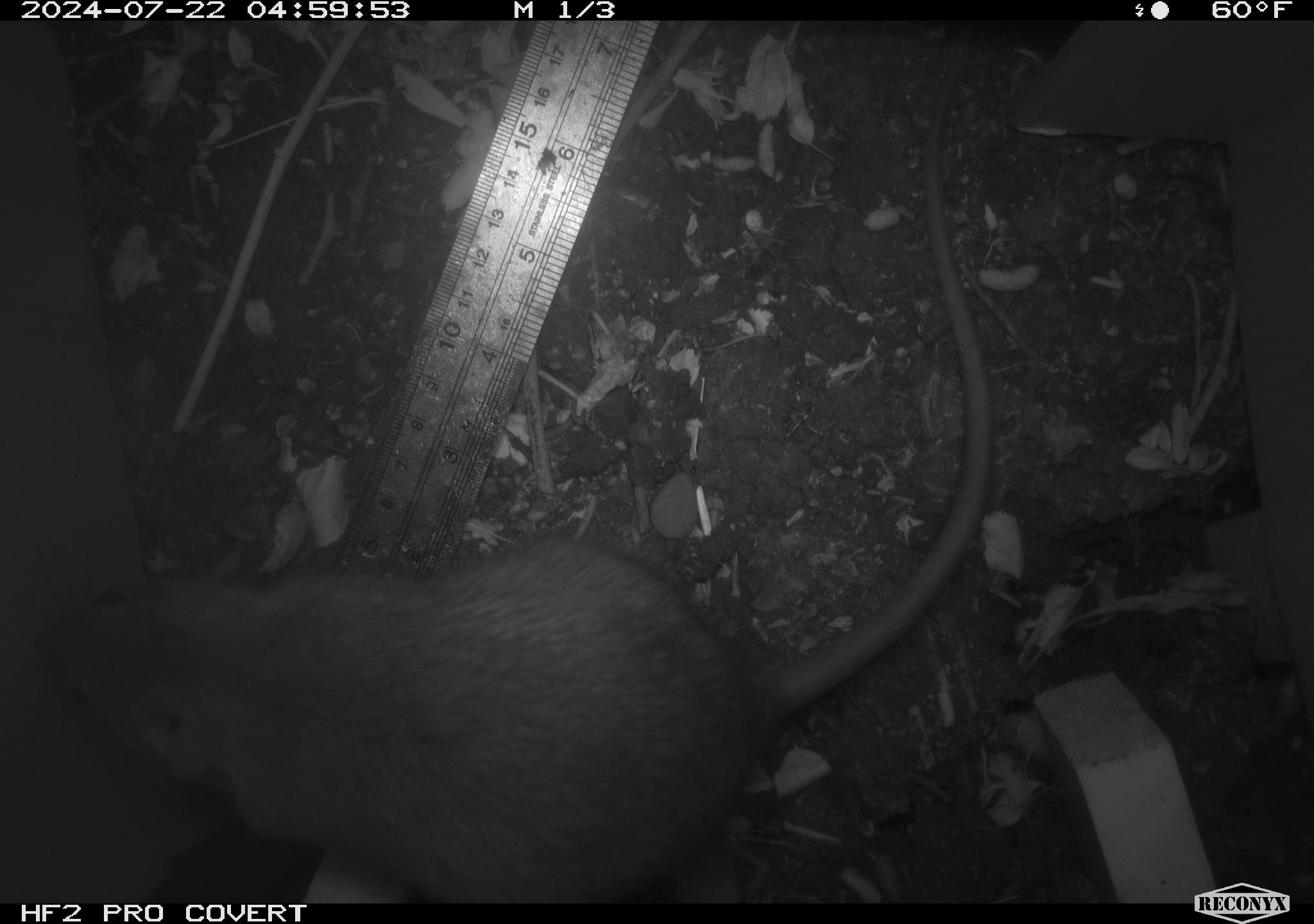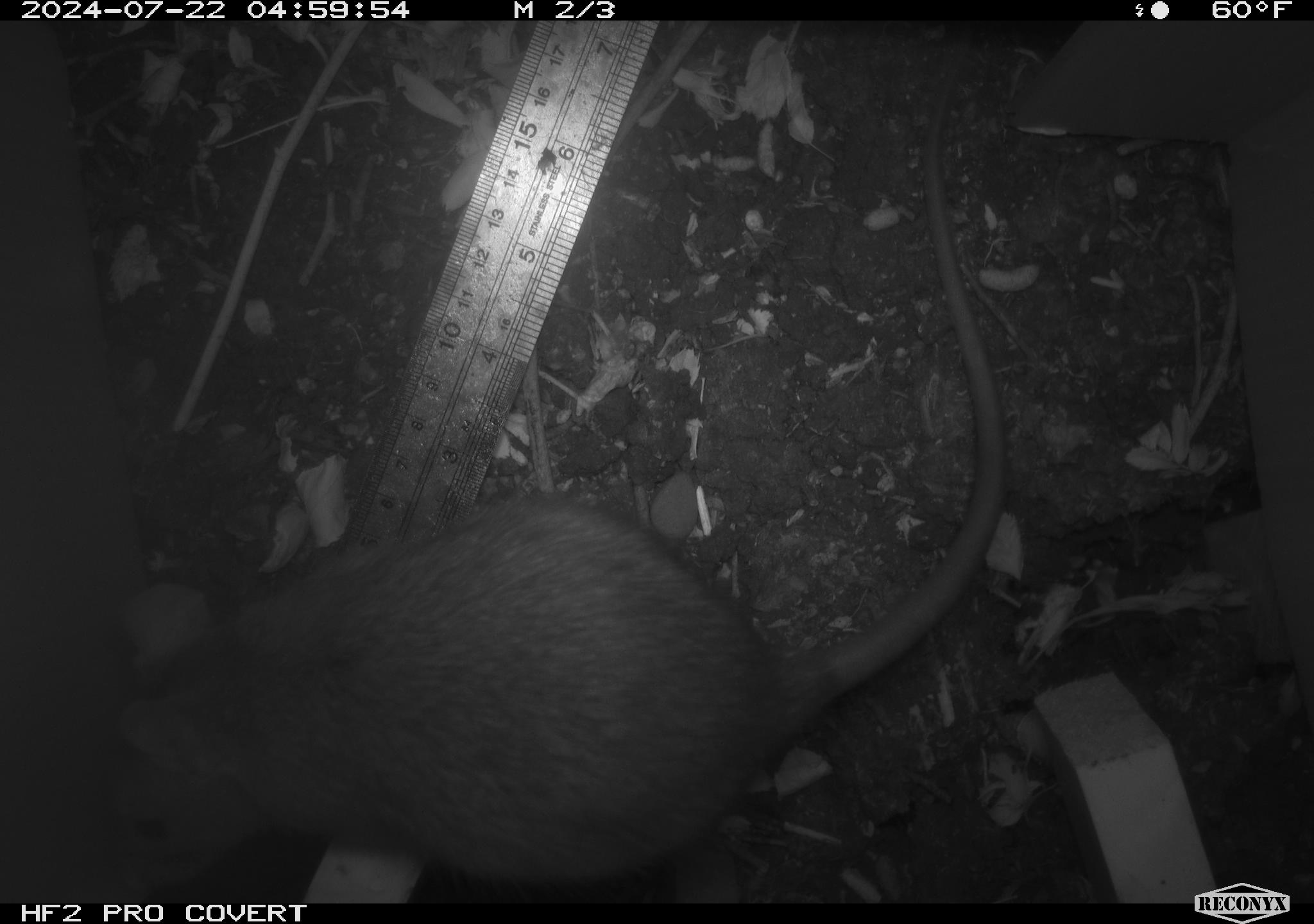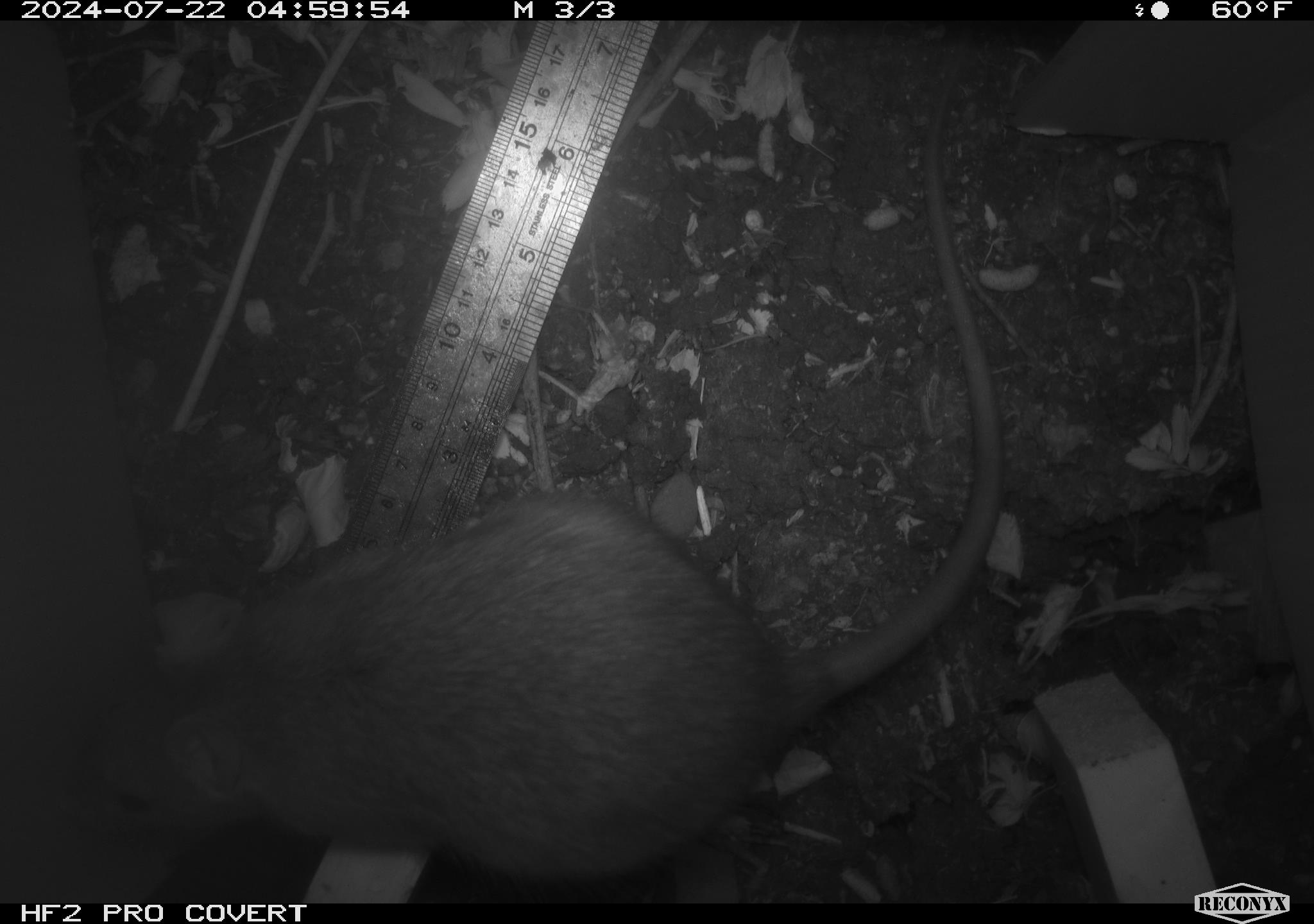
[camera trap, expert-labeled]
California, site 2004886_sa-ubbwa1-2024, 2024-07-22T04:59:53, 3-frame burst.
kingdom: Animalia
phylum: Chordata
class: Mammalia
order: Rodentia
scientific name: Rodentia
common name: woodrat or rat or mouse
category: woodrat or rat or mouse species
Woodrat or rat or mouse species (woodrat or rat or mouse) (Rodentia).